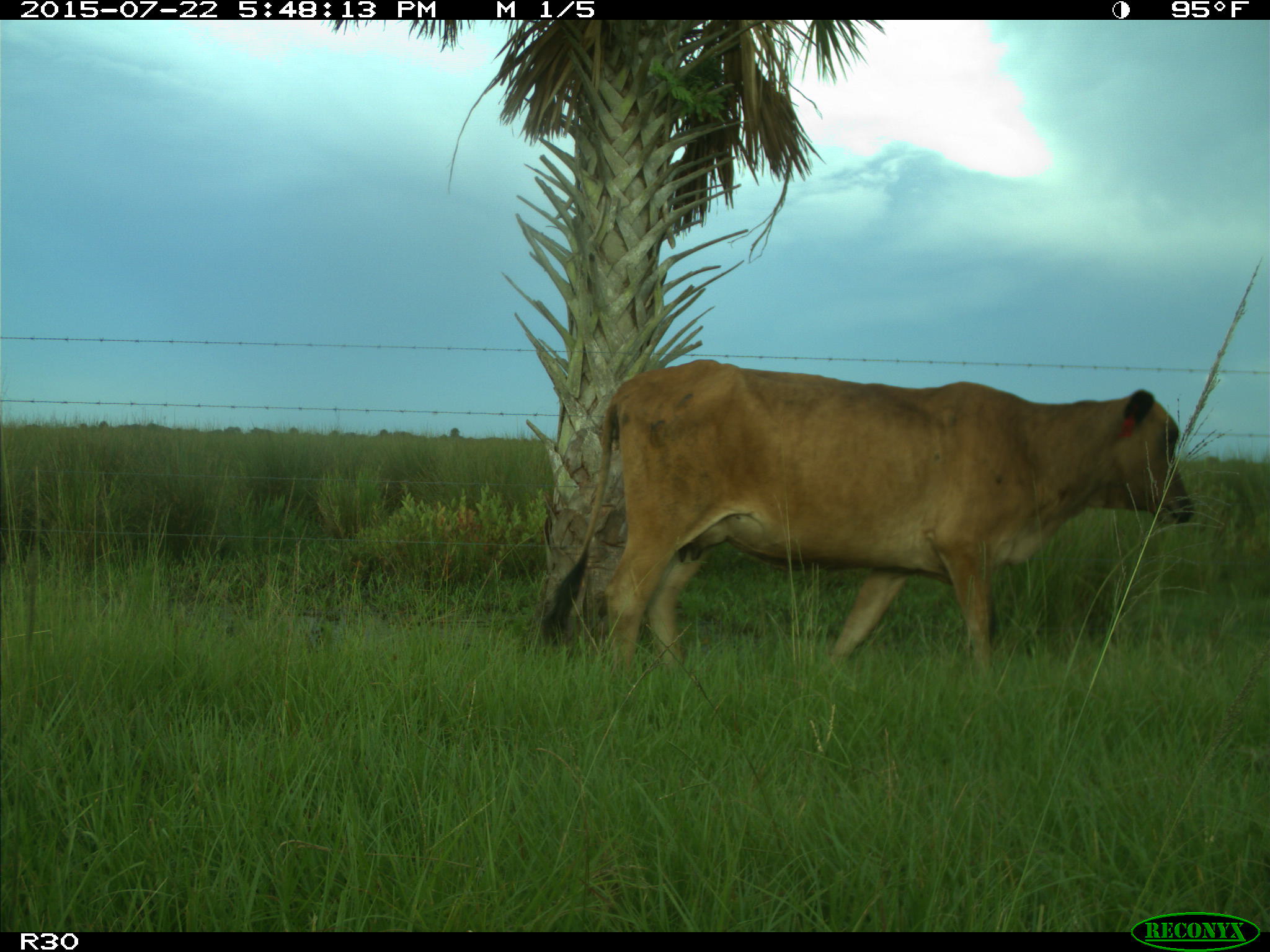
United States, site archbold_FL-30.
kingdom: Animalia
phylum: Chordata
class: Mammalia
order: Artiodactyla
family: Bovidae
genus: Bos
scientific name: Bos taurus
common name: domestic cow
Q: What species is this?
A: Bos taurus (domestic cow).